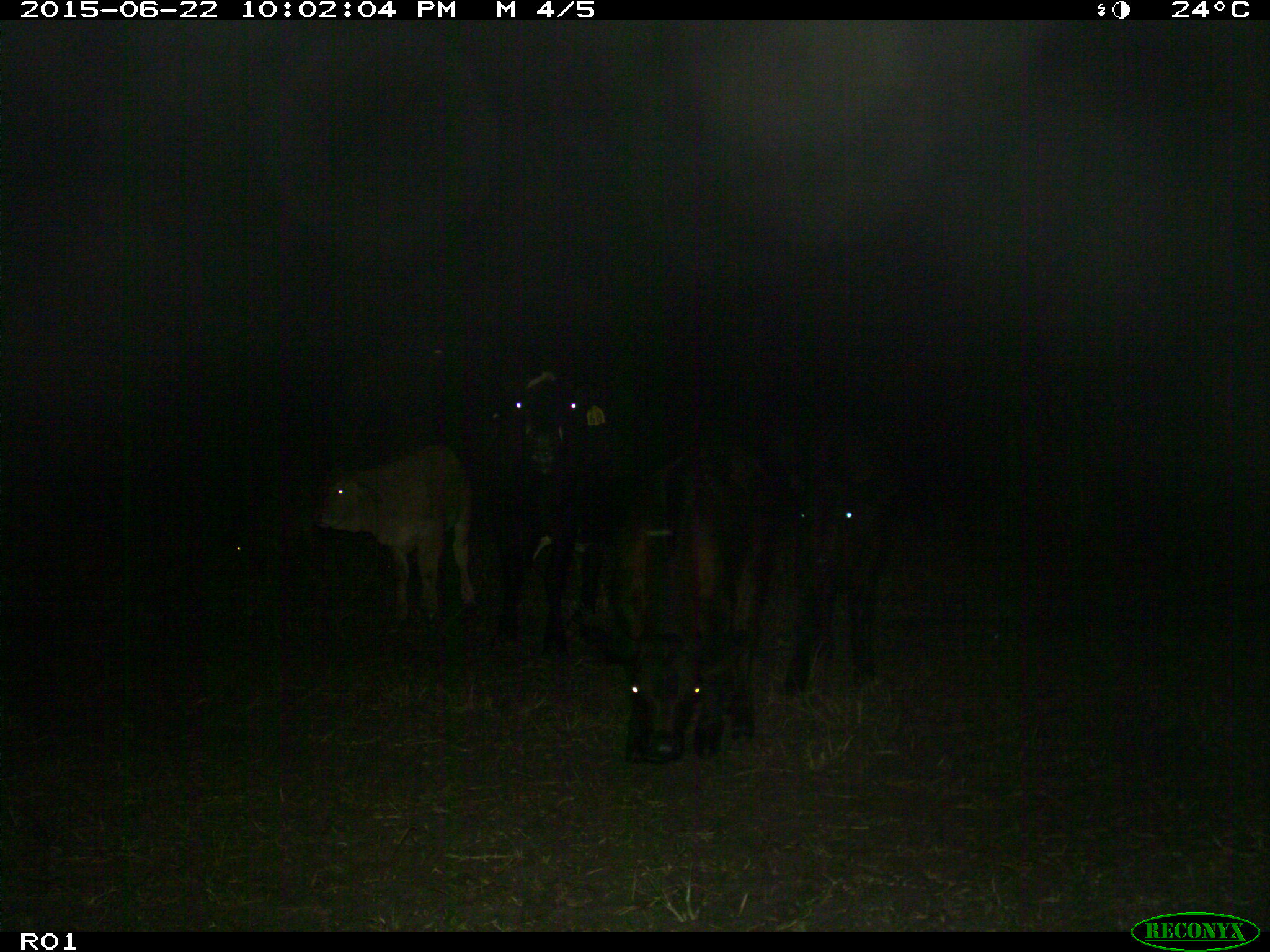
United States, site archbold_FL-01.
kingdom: Animalia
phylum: Chordata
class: Mammalia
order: Artiodactyla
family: Bovidae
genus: Bos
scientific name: Bos taurus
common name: domestic cow